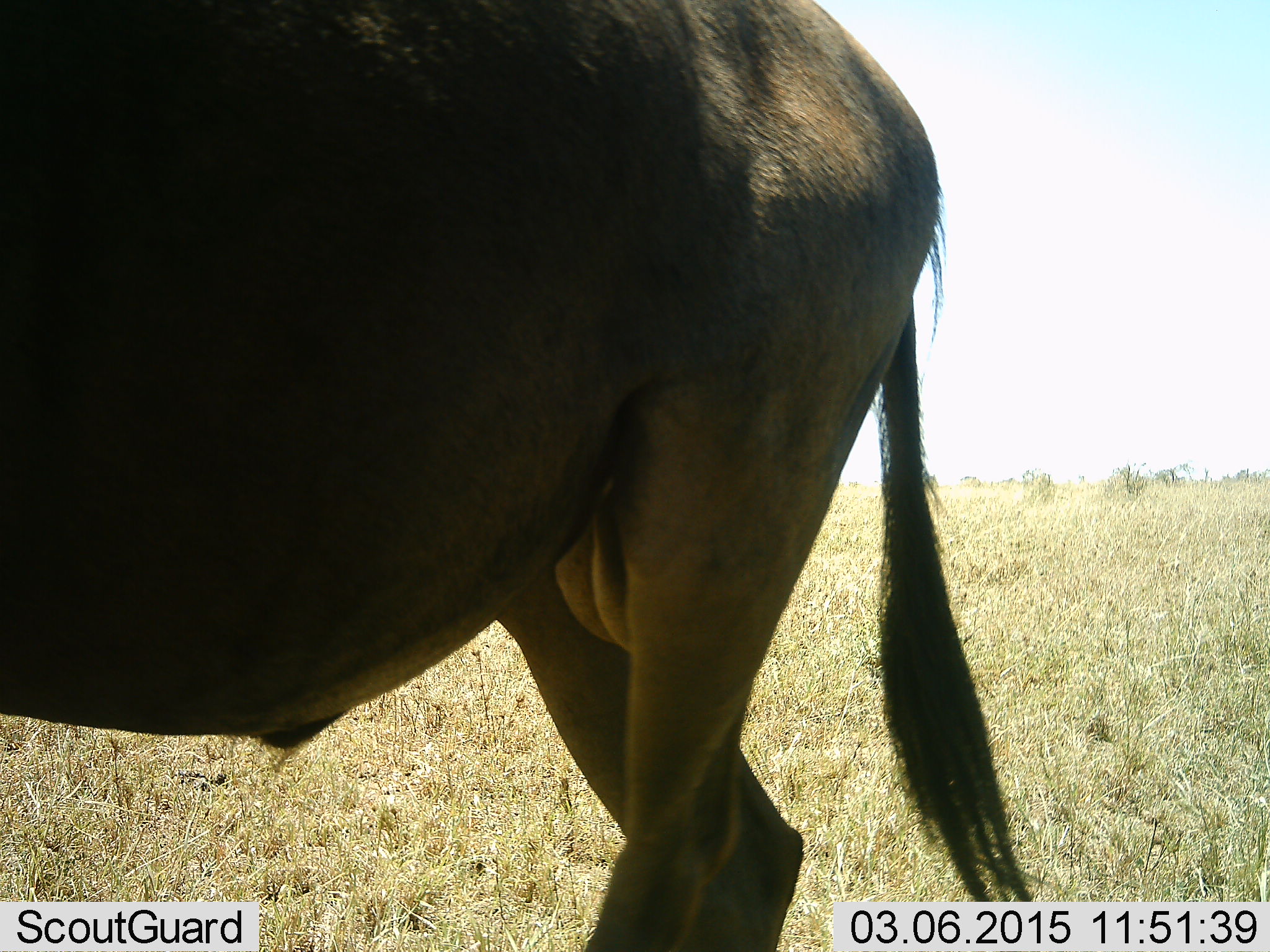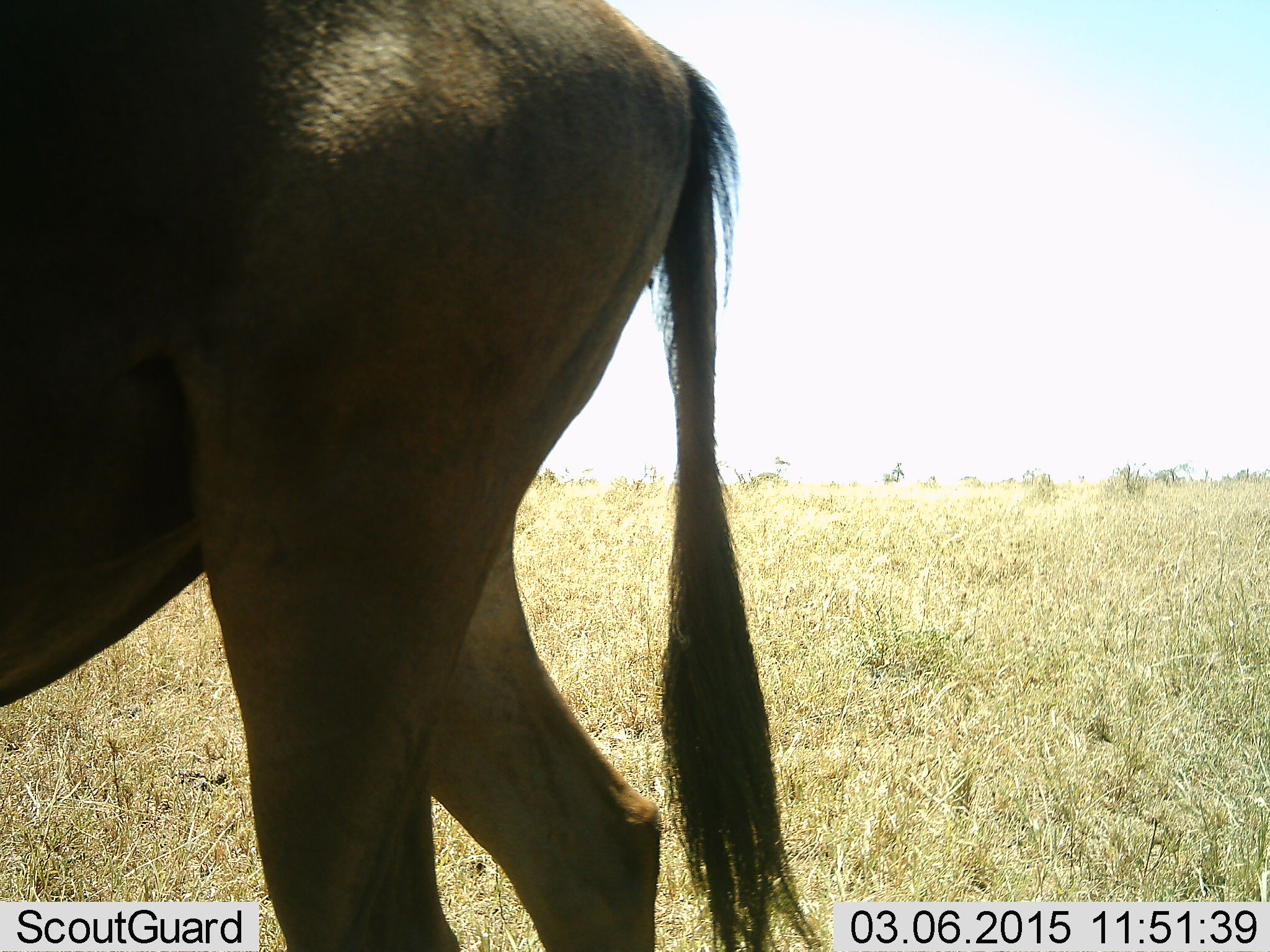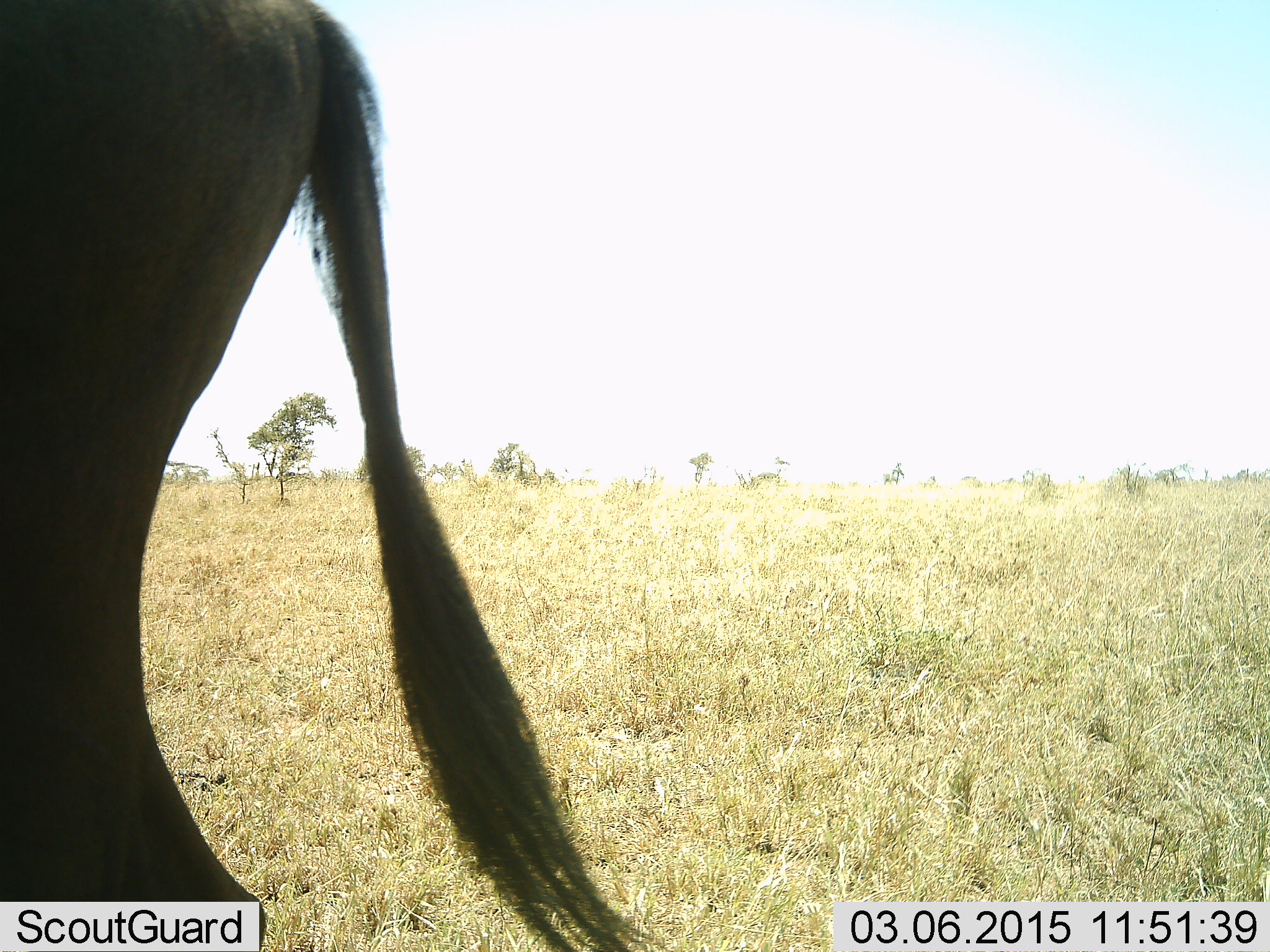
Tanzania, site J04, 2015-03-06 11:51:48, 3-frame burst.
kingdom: Animalia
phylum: Chordata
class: Mammalia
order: Artiodactyla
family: Bovidae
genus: Connochaetes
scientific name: Connochaetes taurinus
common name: blue wildebeest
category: wildebeest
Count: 1.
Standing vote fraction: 0%.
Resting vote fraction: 0%.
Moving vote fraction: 100%.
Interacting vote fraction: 0%.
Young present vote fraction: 0%.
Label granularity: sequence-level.